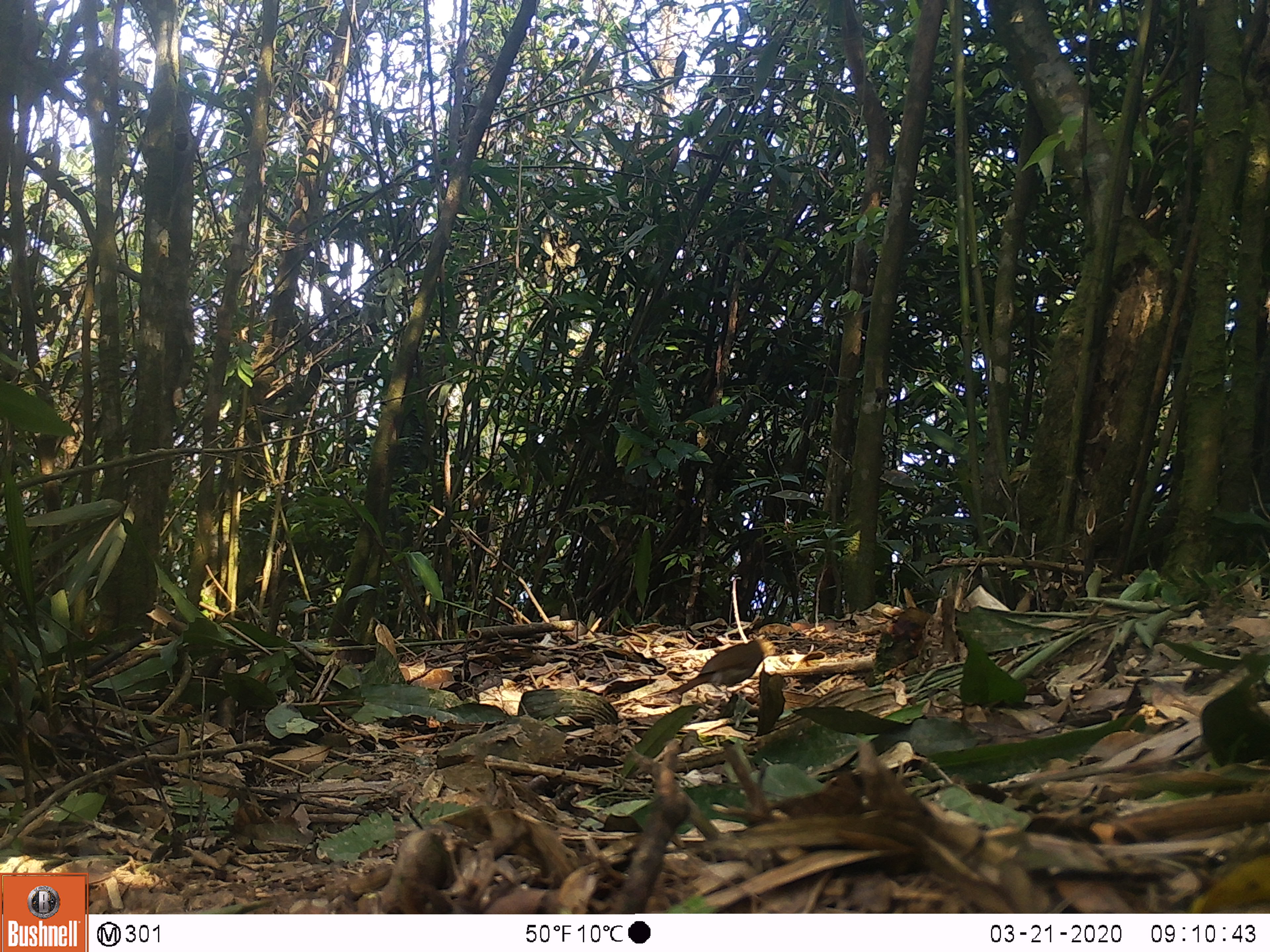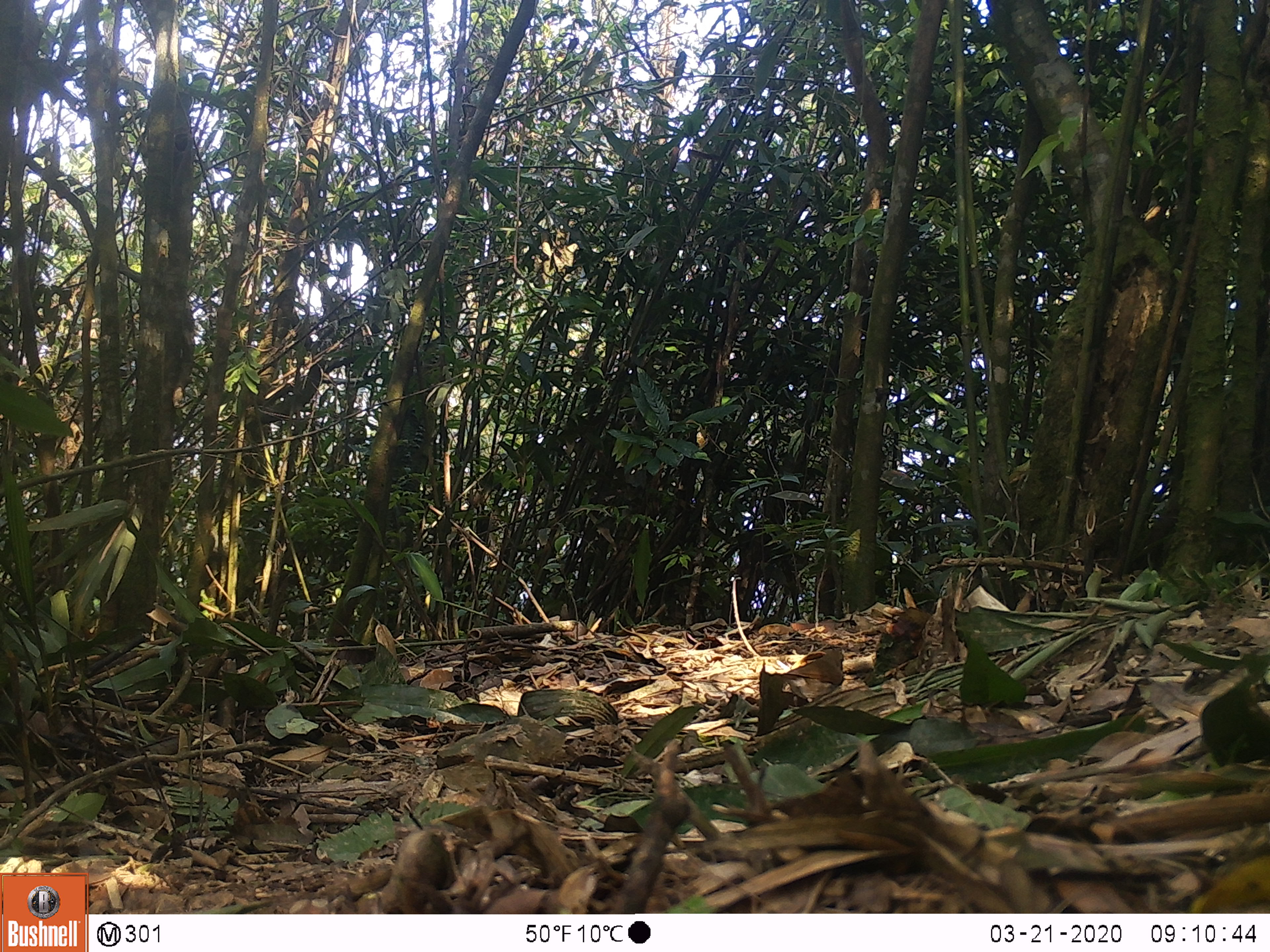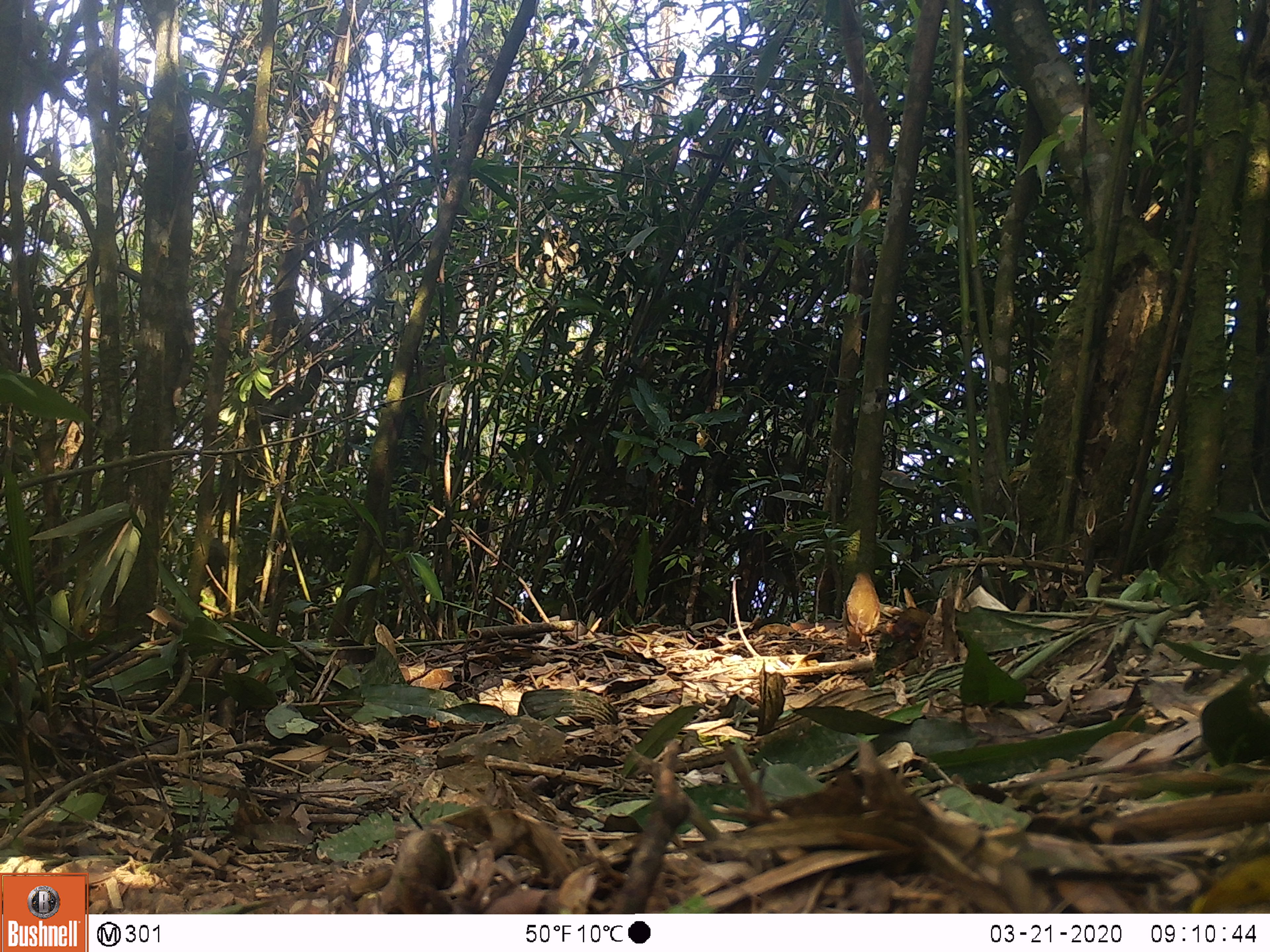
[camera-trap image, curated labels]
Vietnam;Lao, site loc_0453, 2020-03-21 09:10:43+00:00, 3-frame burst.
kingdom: Animalia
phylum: Chordata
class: Aves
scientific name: Aves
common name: bird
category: unidentified bird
Unidentified bird (bird) (Aves). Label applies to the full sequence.